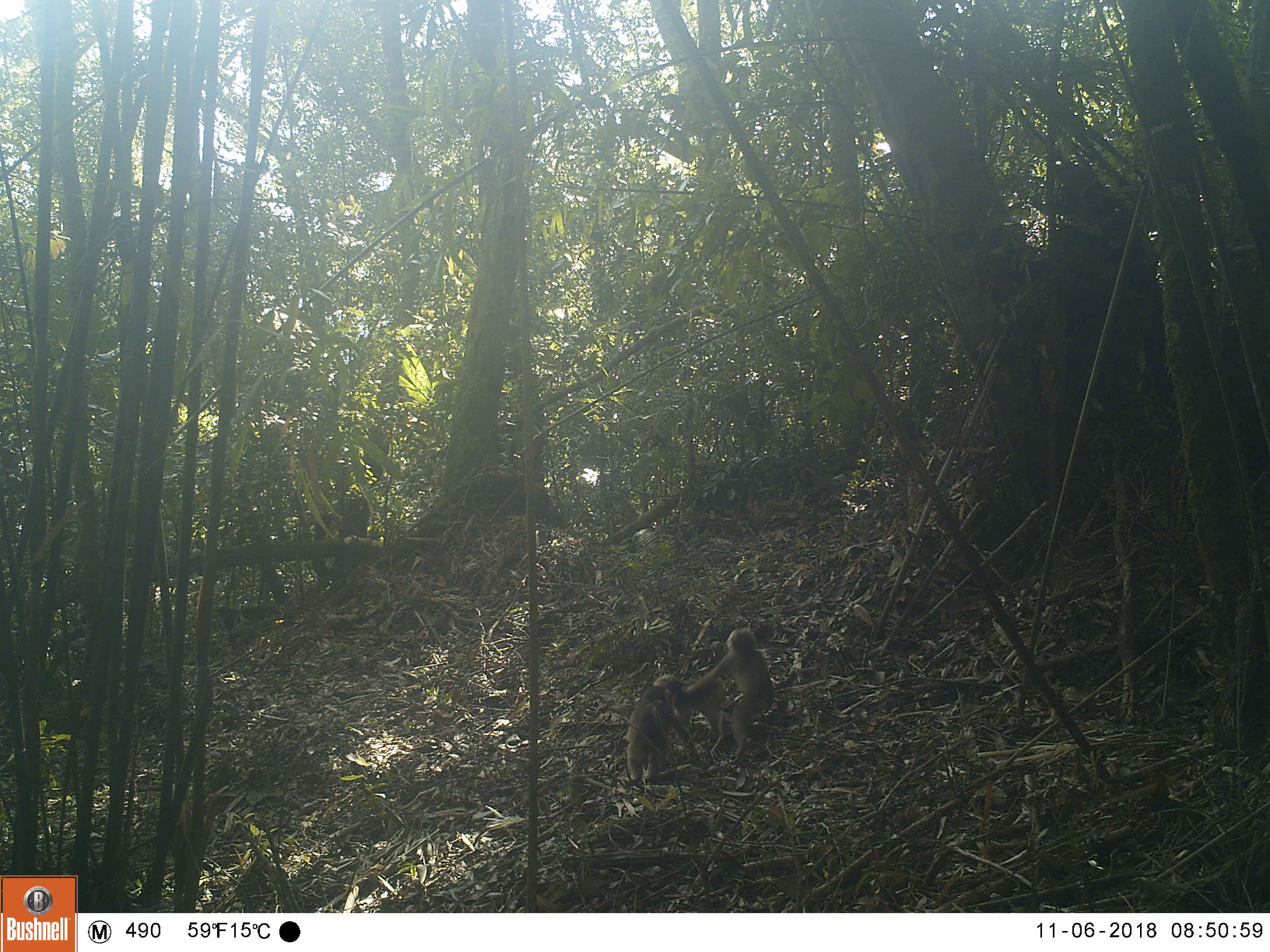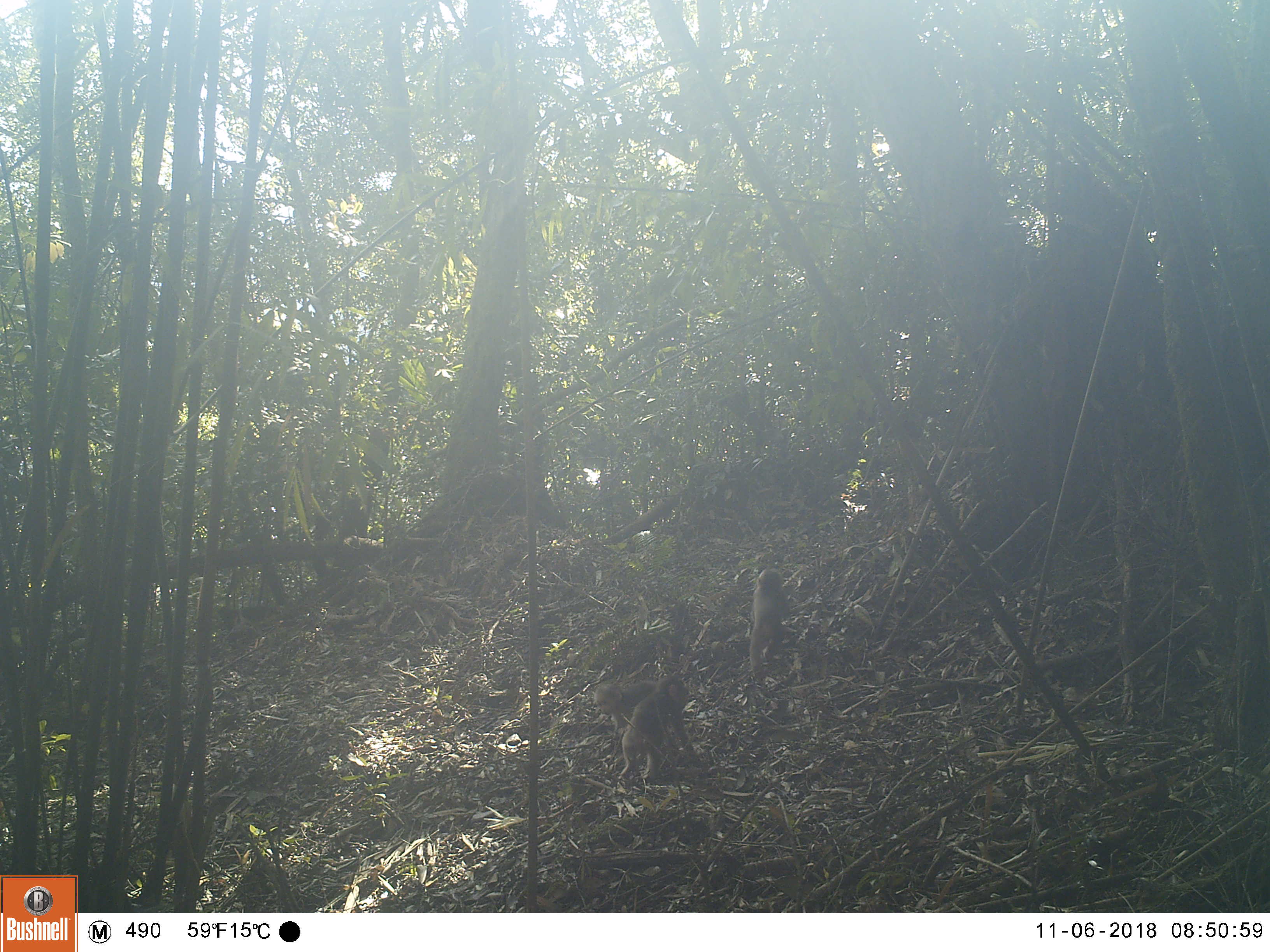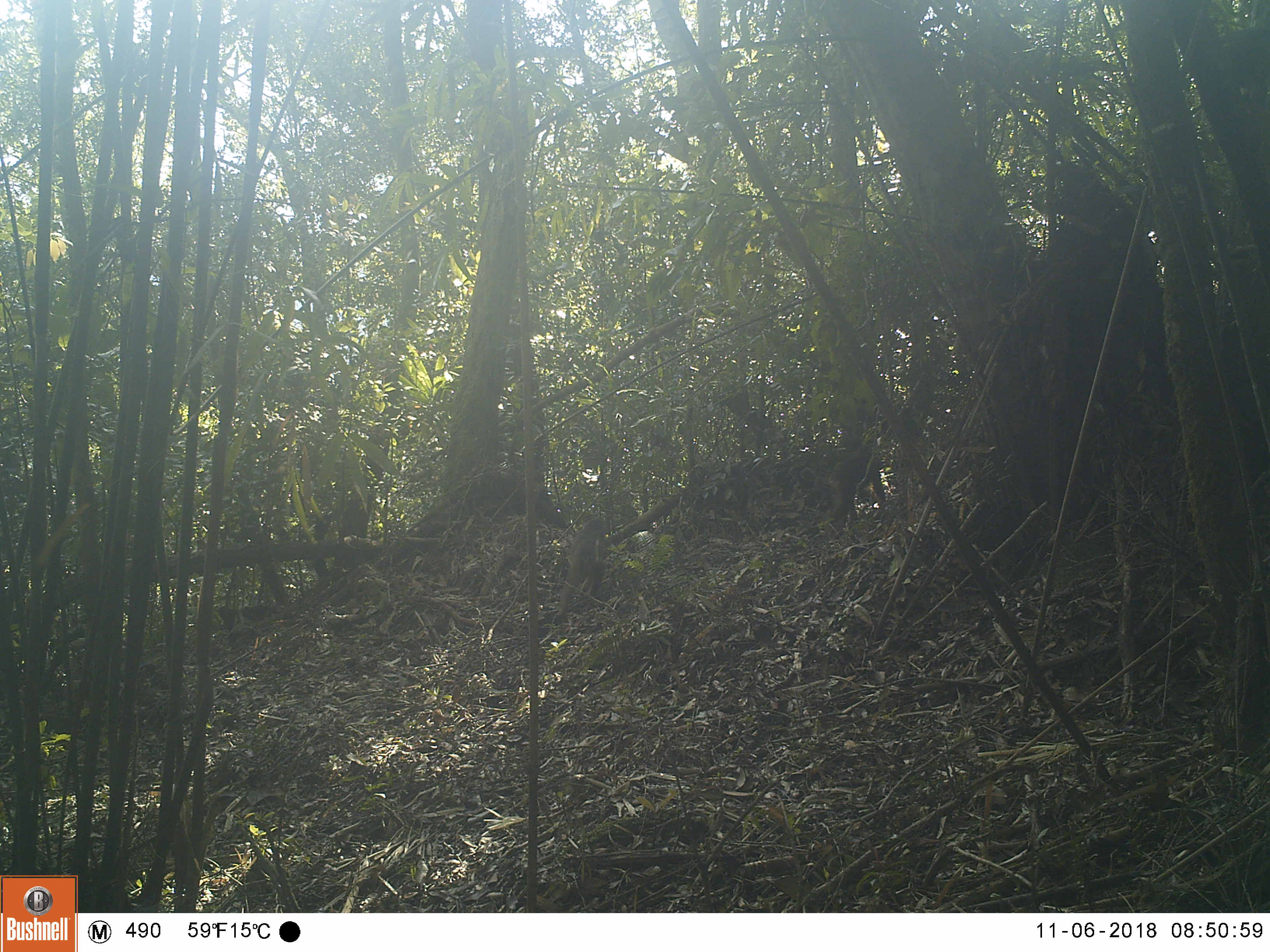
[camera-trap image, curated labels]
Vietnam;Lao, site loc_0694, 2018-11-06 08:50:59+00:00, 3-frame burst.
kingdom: Animalia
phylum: Chordata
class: Mammalia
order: Primates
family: Cercopithecidae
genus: Macaca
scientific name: Macaca arctoides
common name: stump-tailed macaque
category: stump tailed macaque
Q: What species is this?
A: Stump tailed macaque (stump-tailed macaque) (Macaca arctoides).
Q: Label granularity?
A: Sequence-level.